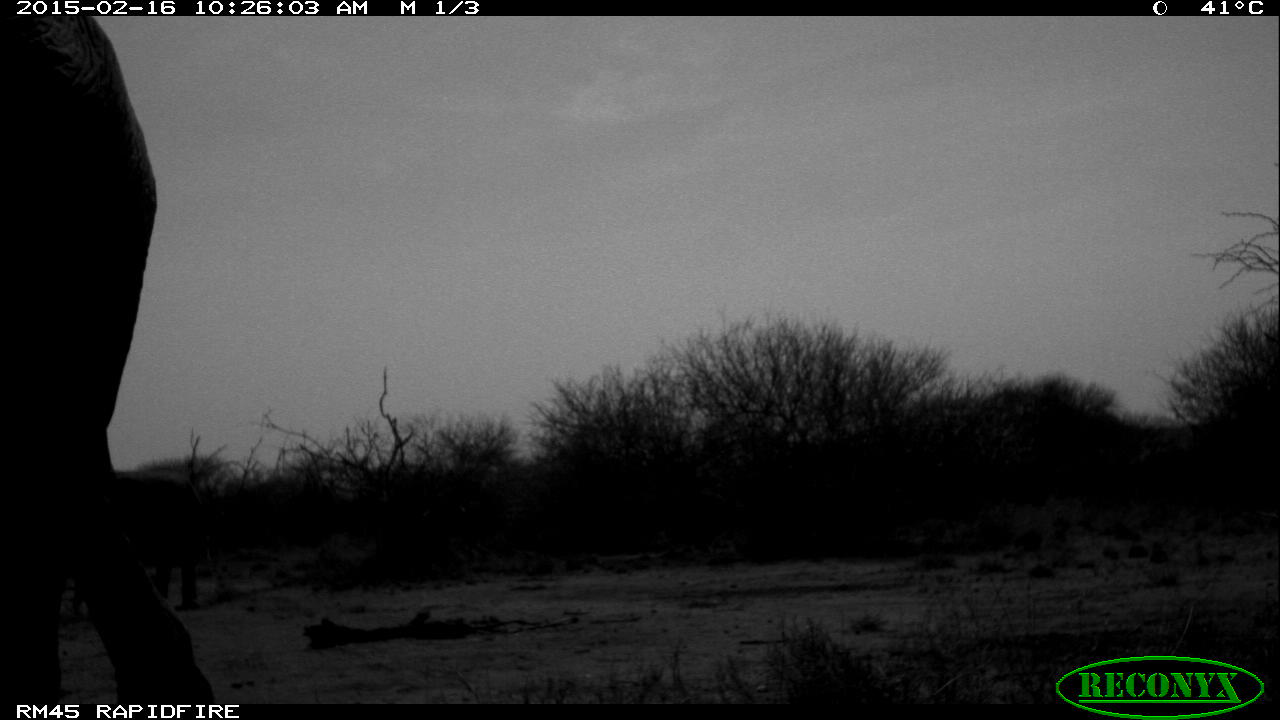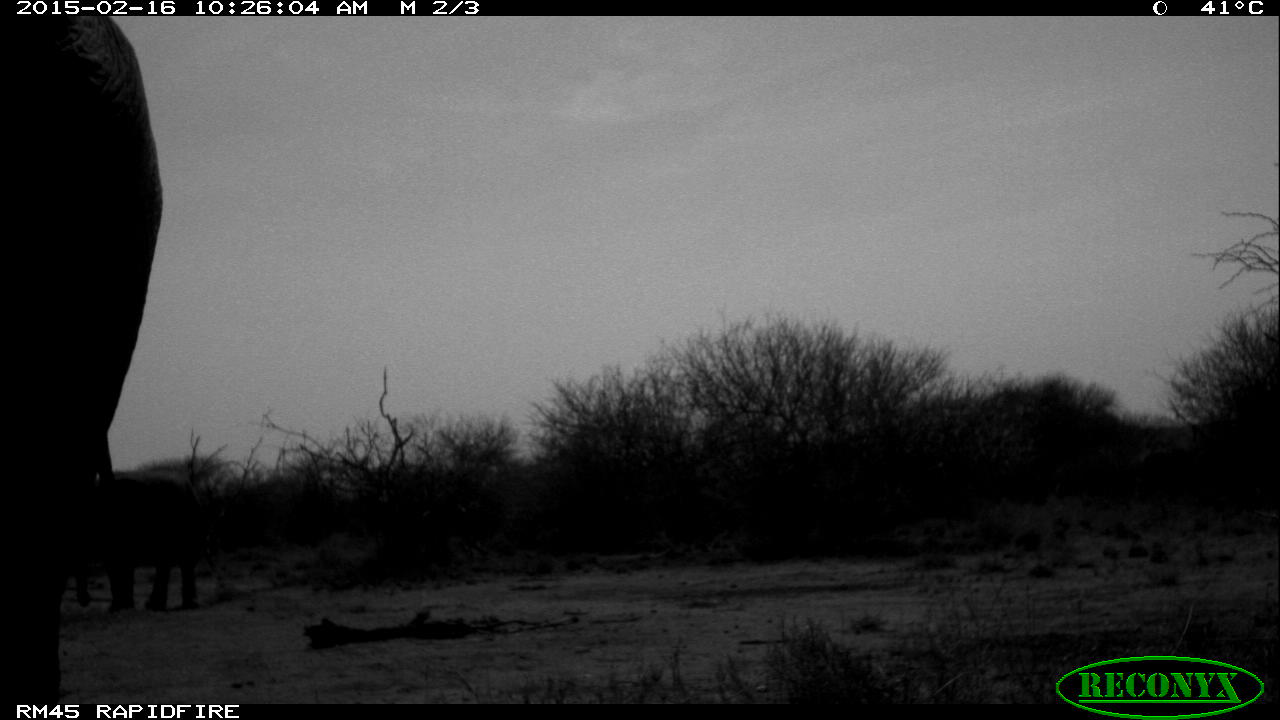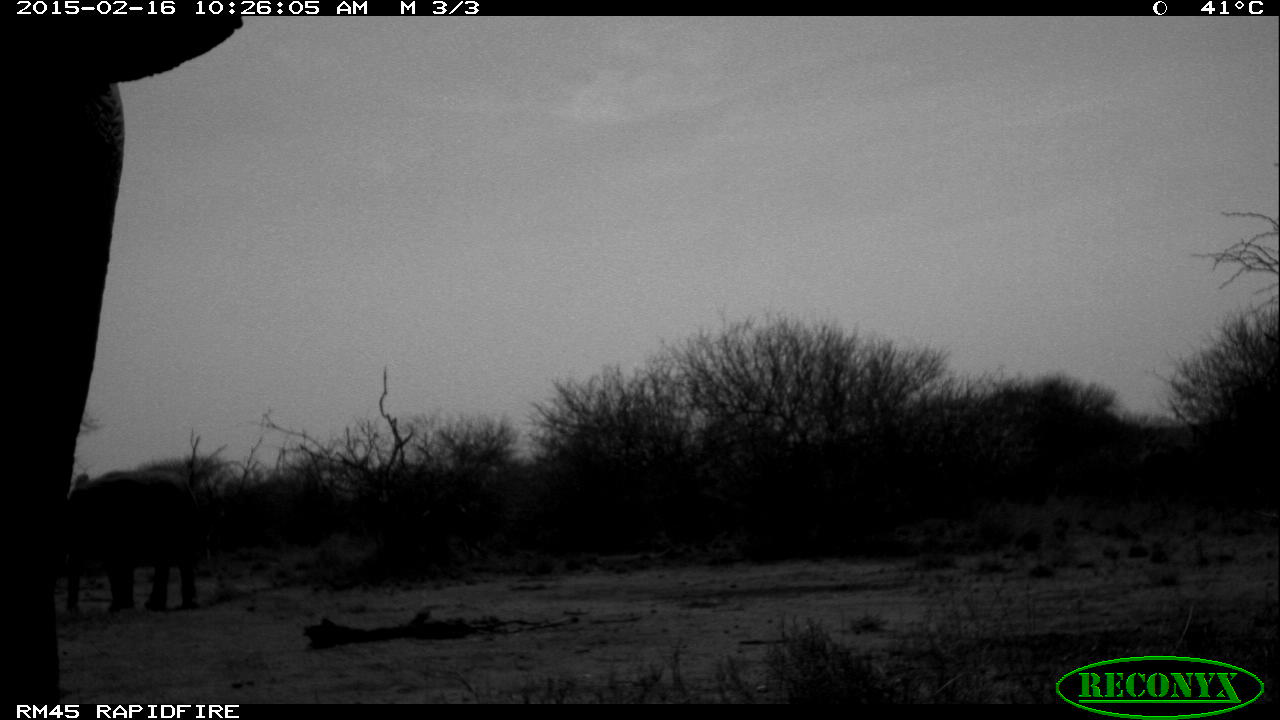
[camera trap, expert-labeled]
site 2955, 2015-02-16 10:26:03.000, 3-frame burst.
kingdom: Animalia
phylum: Chordata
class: Mammalia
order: Proboscidea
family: Elephantidae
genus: Loxodonta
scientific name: Loxodonta africana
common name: african bush elephant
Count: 2.